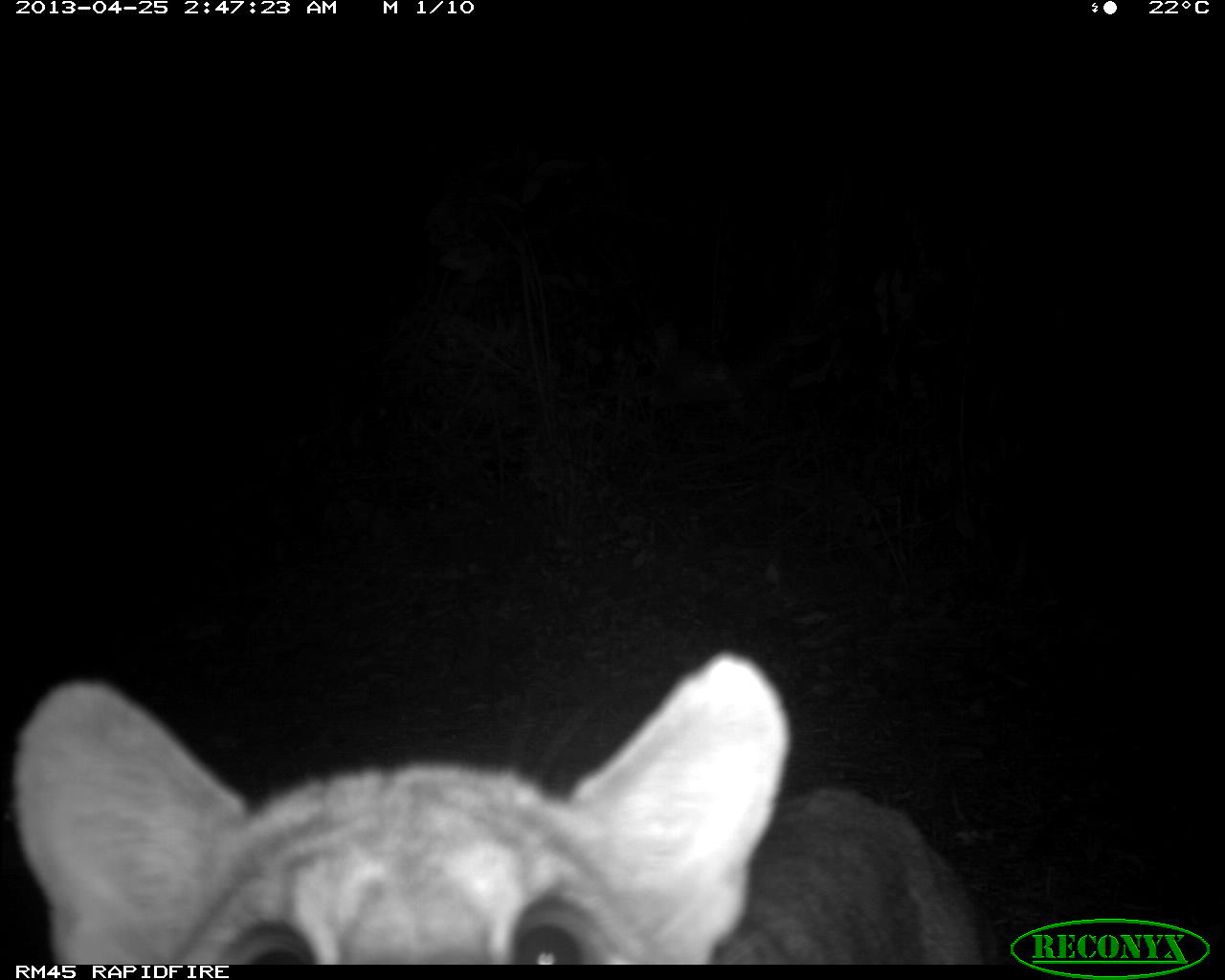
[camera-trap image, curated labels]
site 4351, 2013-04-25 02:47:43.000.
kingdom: Animalia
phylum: Chordata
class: Mammalia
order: Carnivora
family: Felidae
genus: Puma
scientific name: Puma concolor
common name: mountain lion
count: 2